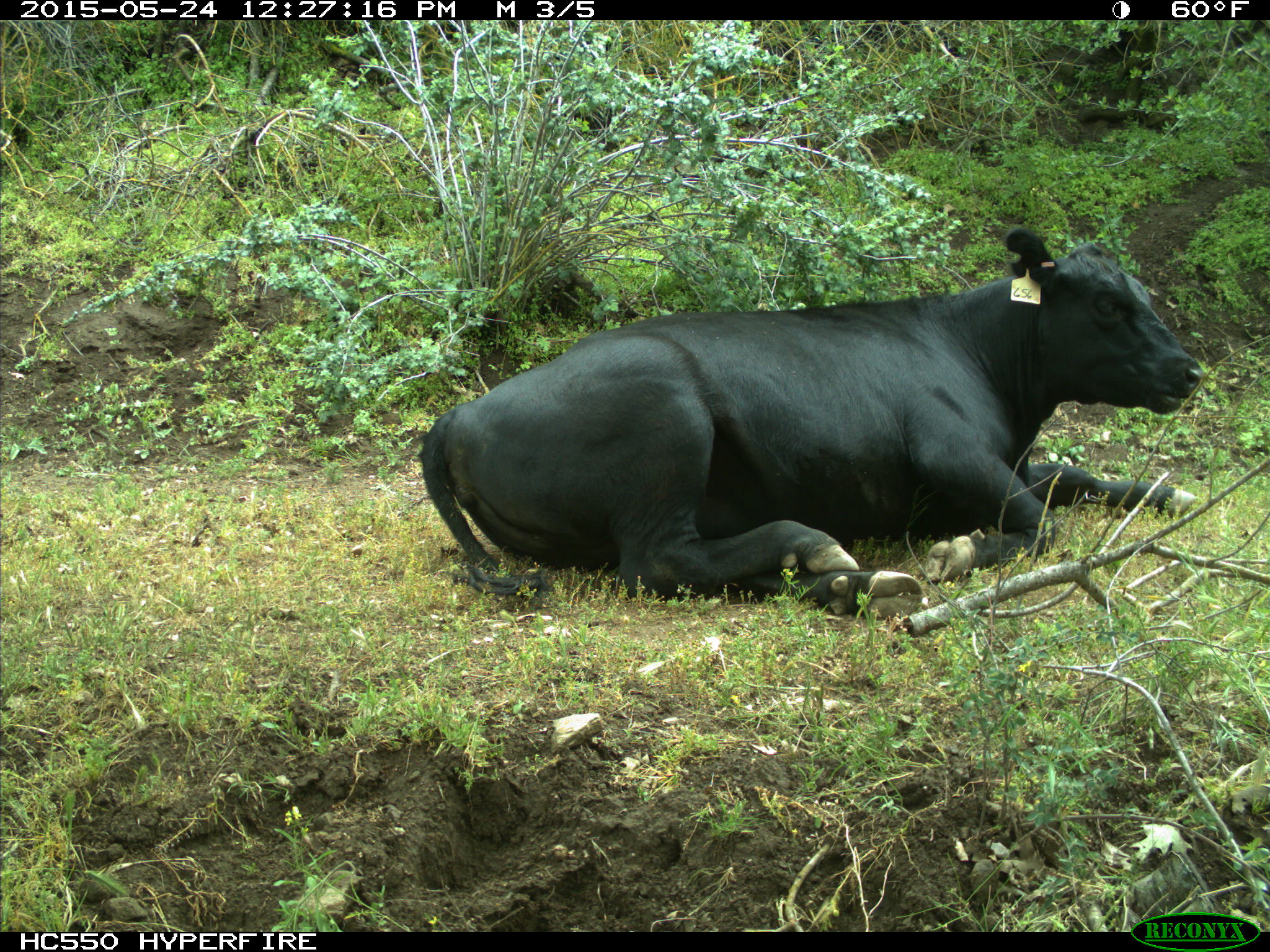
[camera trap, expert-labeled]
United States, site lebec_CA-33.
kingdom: Animalia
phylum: Chordata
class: Mammalia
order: Artiodactyla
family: Bovidae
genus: Bos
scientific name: Bos taurus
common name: domestic cow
Bos taurus (domestic cow).